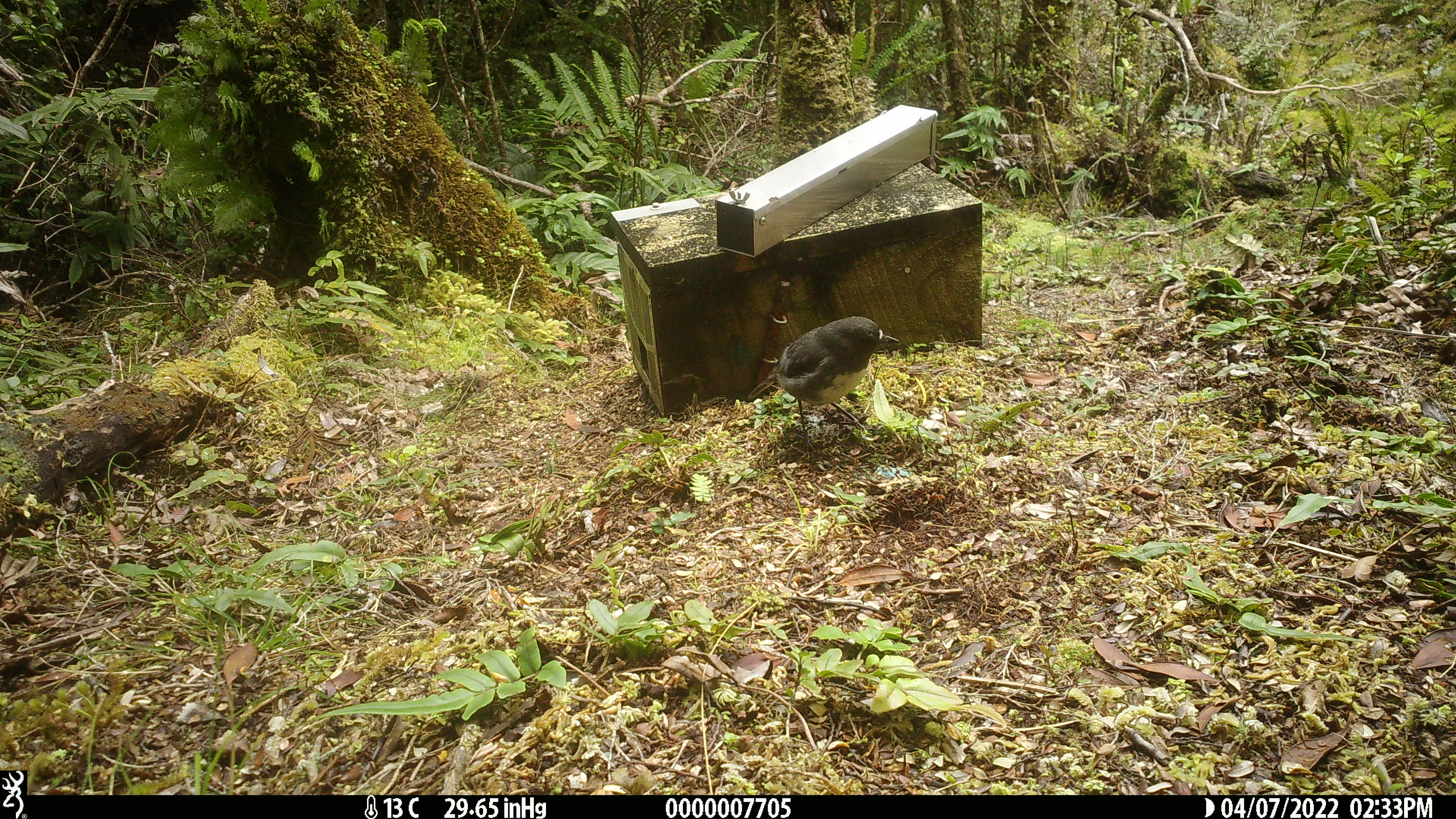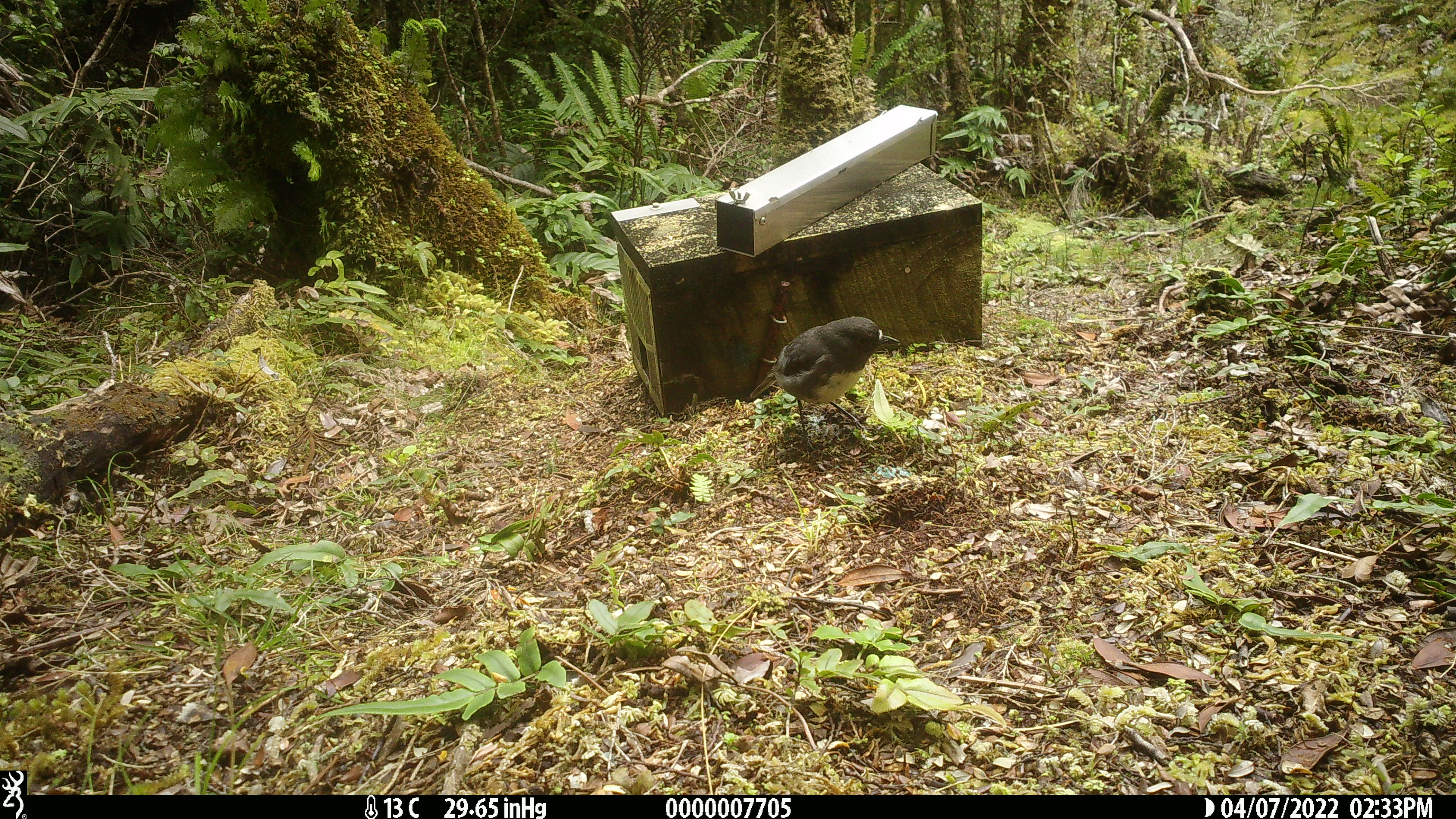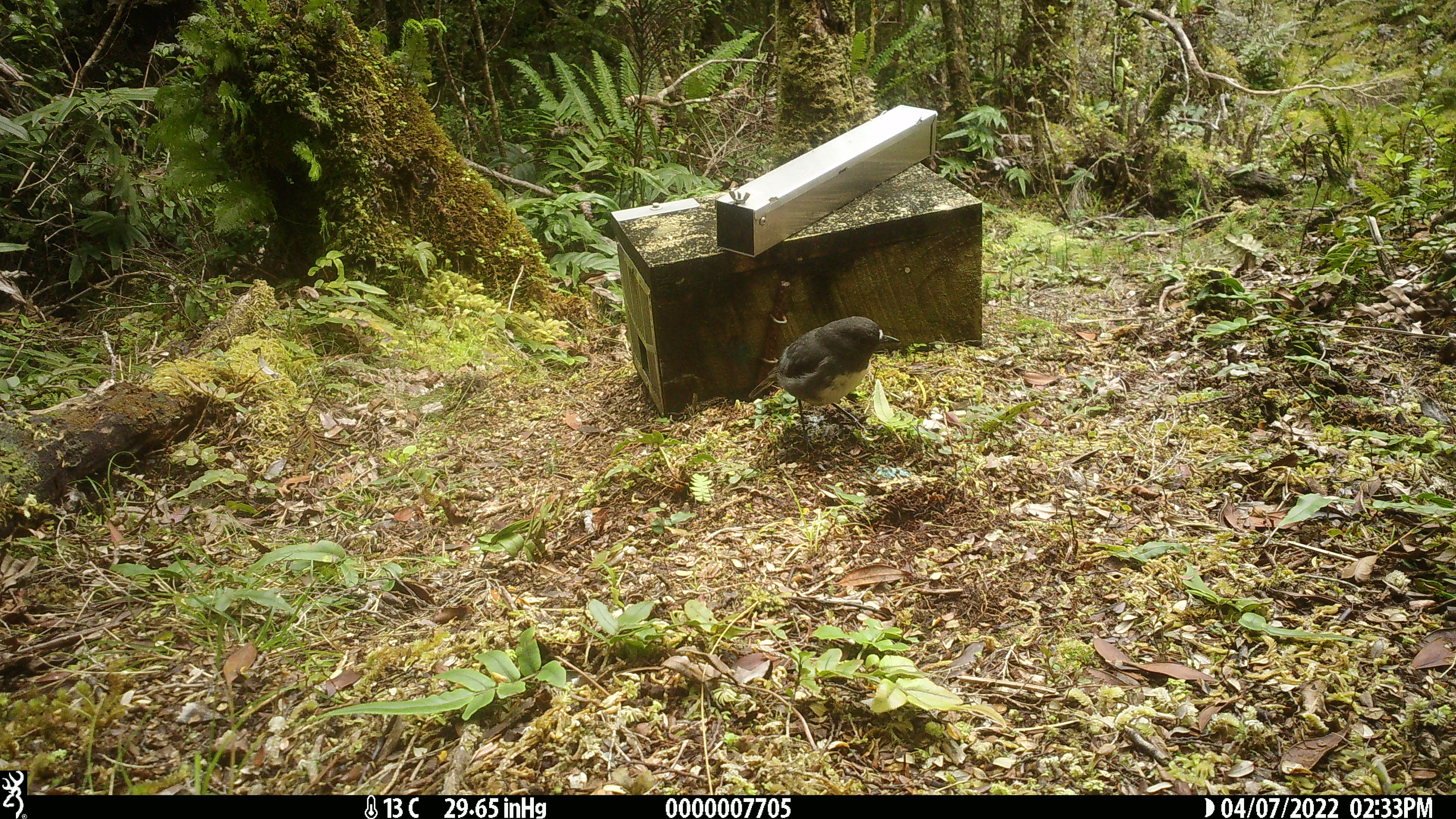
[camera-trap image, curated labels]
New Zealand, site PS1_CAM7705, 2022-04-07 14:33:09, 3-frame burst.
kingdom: Animalia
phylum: Chordata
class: Aves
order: Passeriformes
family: Petroicidae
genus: Petroica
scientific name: Petroica australis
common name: new zealand robin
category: robin